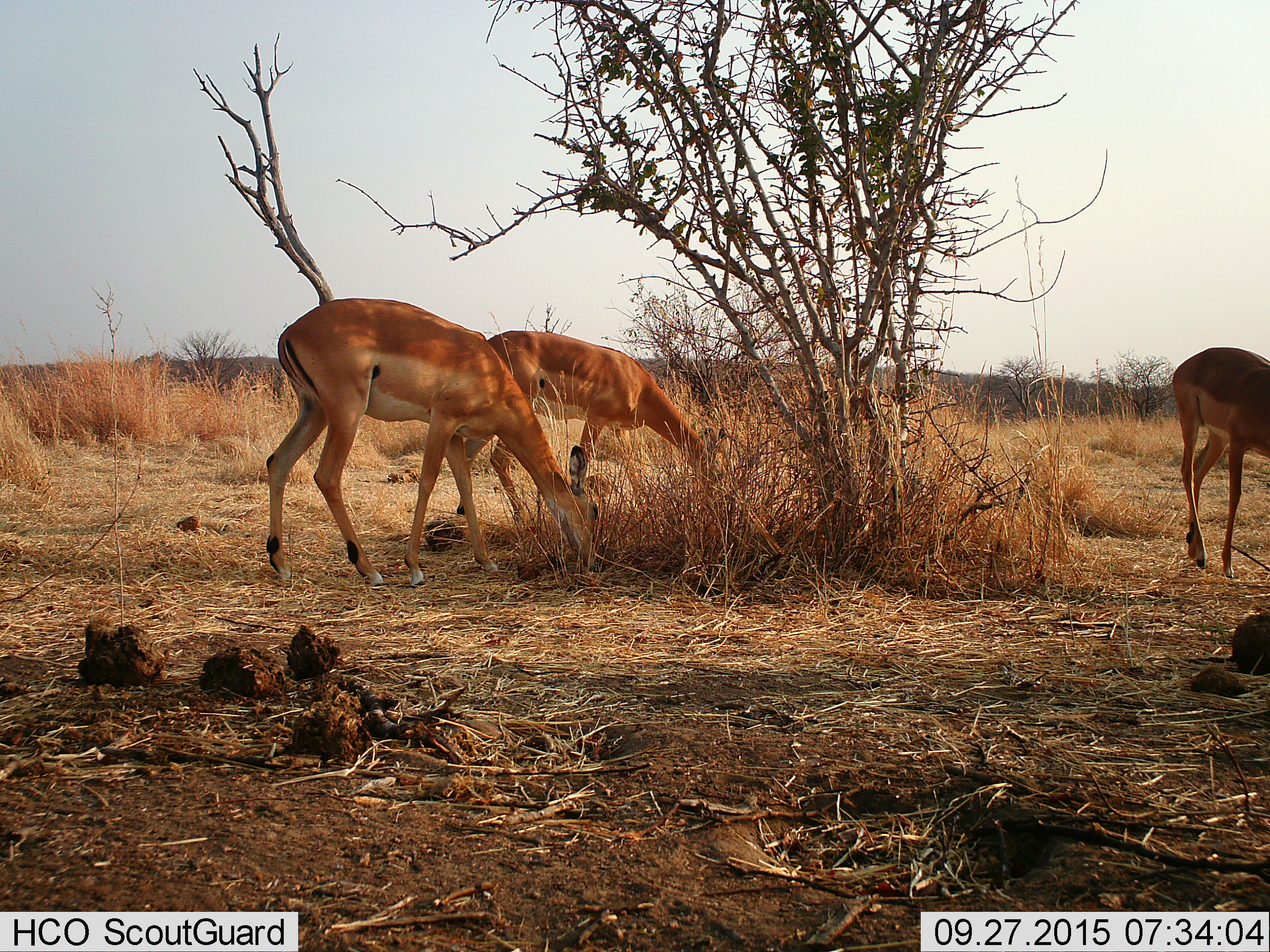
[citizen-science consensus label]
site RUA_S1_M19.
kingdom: Animalia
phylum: Chordata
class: Mammalia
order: Artiodactyla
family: Bovidae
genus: Aepyceros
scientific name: Aepyceros melampus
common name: impala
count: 3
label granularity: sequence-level